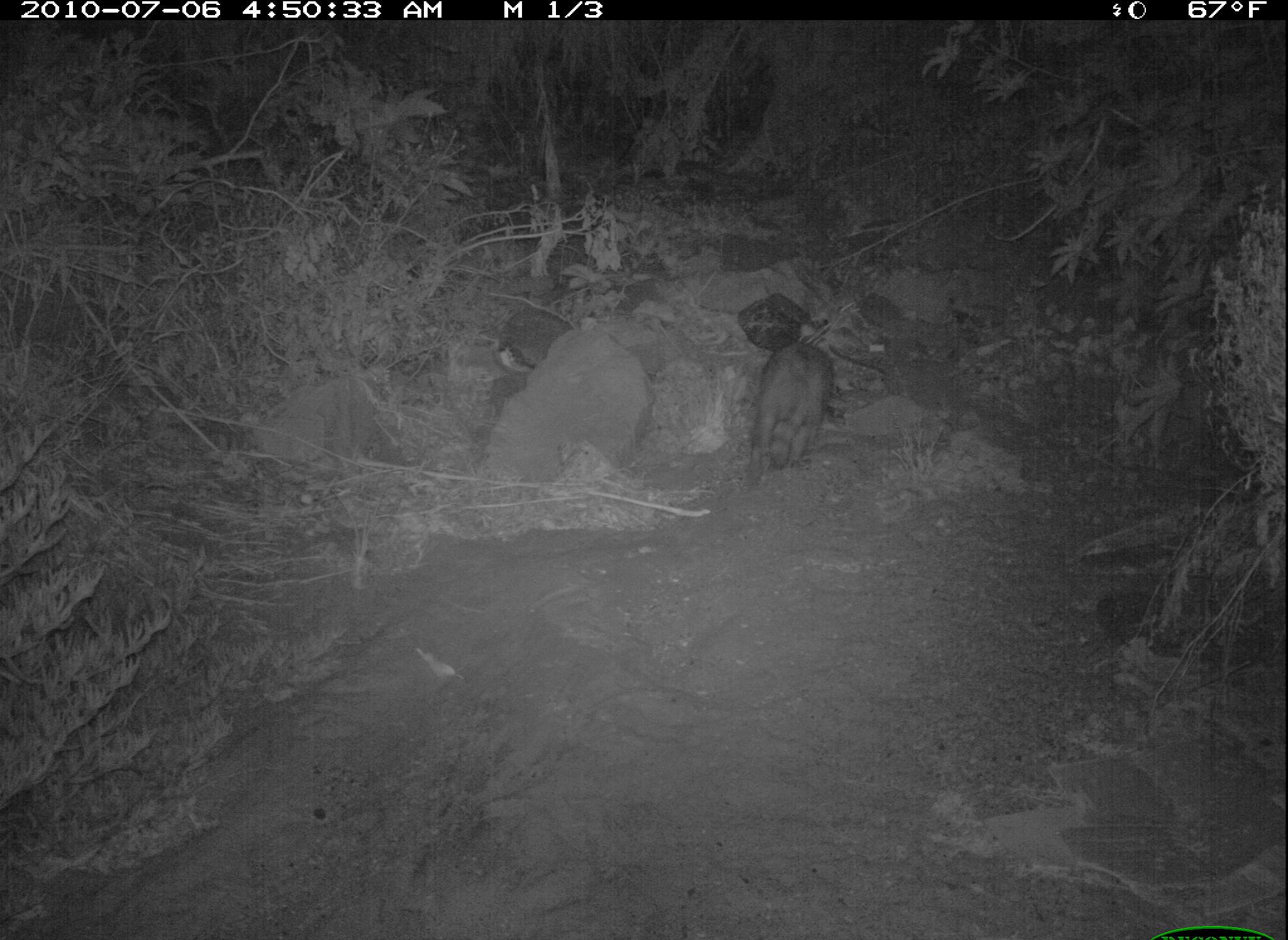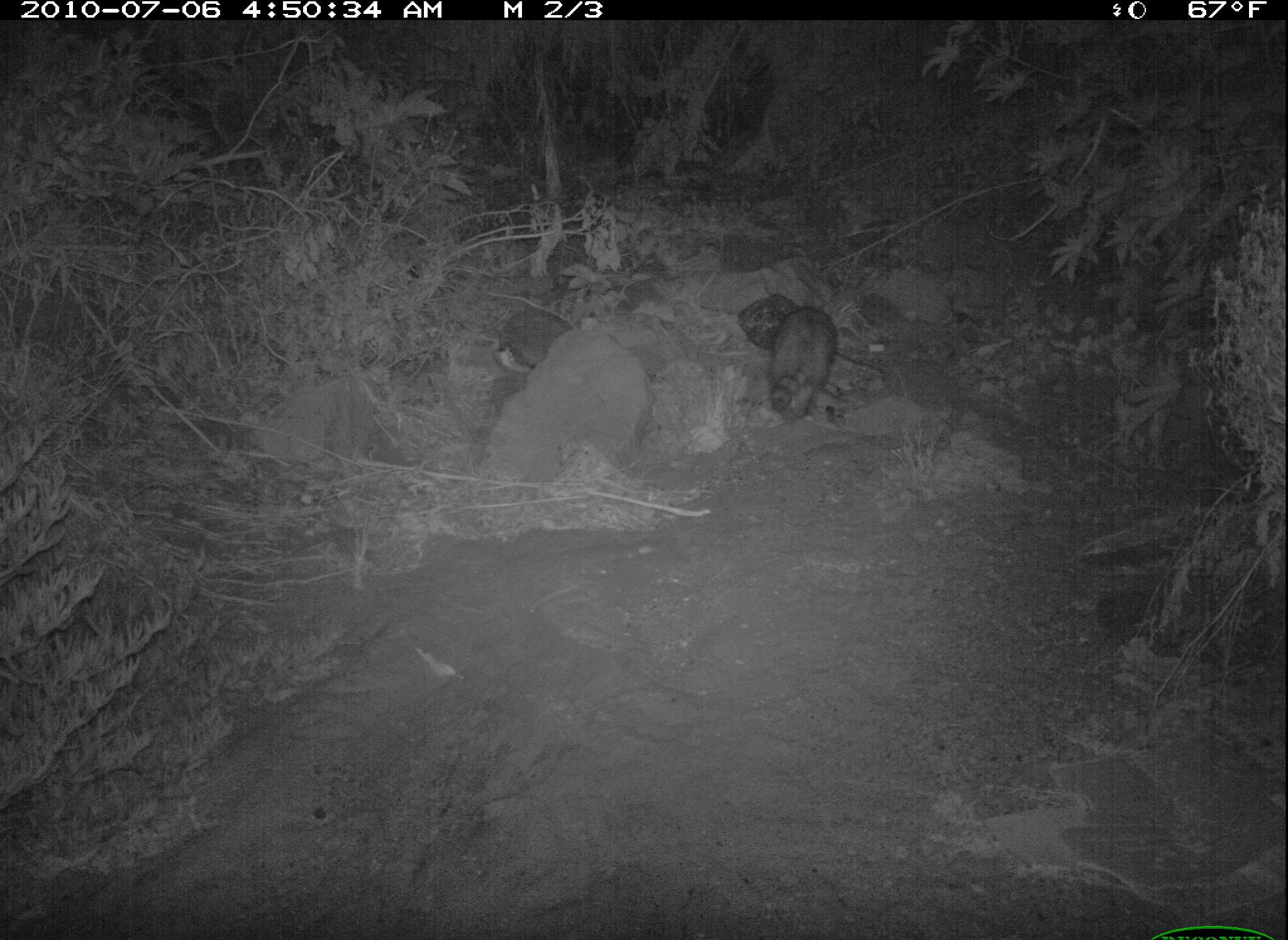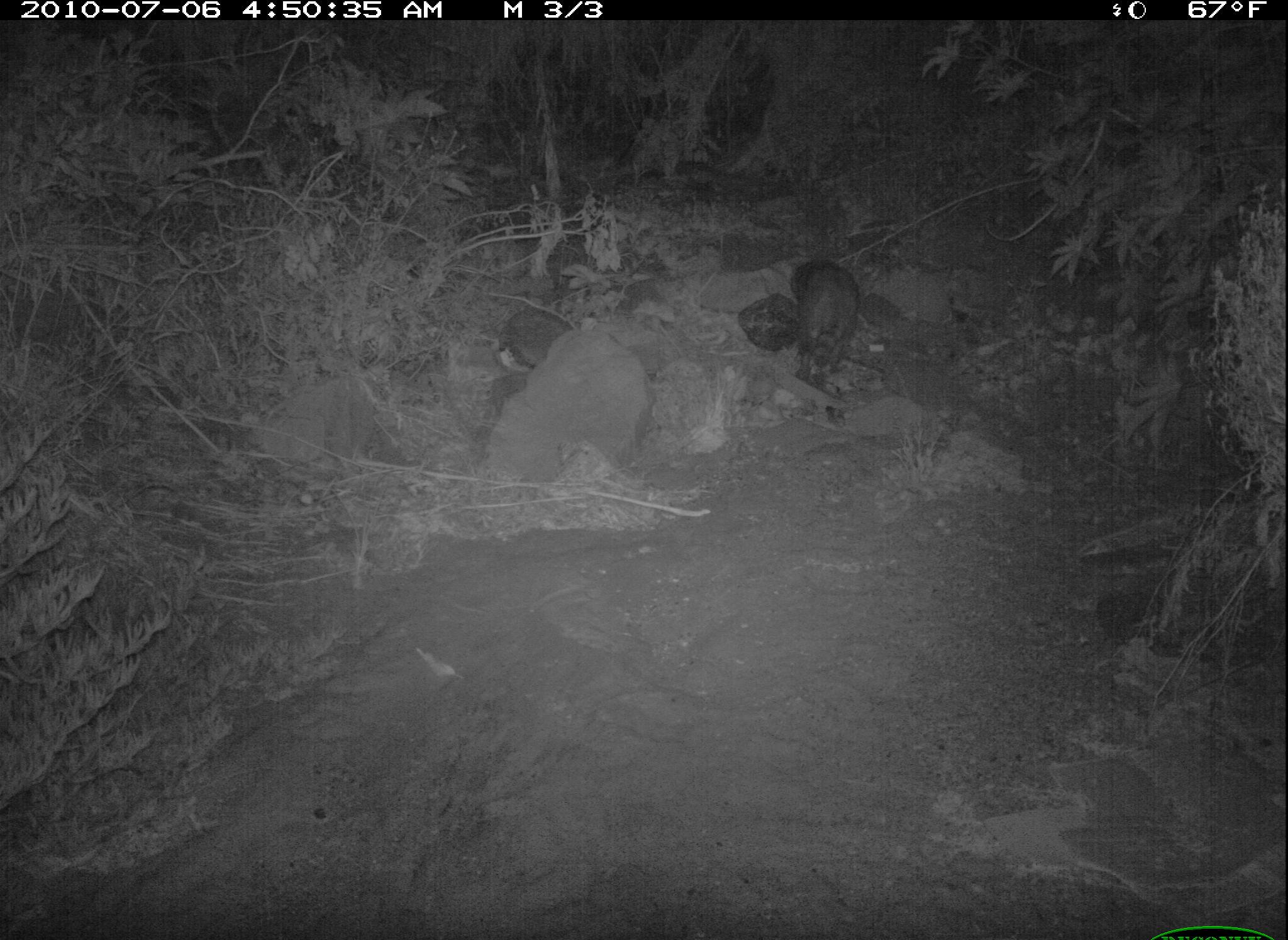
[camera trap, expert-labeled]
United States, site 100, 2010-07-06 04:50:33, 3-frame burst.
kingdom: Animalia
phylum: Chordata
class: Mammalia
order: Carnivora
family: Procyonidae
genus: Procyon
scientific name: Procyon lotor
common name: raccoon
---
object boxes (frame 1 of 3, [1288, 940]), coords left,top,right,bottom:
raccoon: 734,325,850,493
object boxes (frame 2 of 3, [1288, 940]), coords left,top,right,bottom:
raccoon: 755,290,847,445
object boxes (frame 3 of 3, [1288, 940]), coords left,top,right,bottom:
raccoon: 765,242,890,419